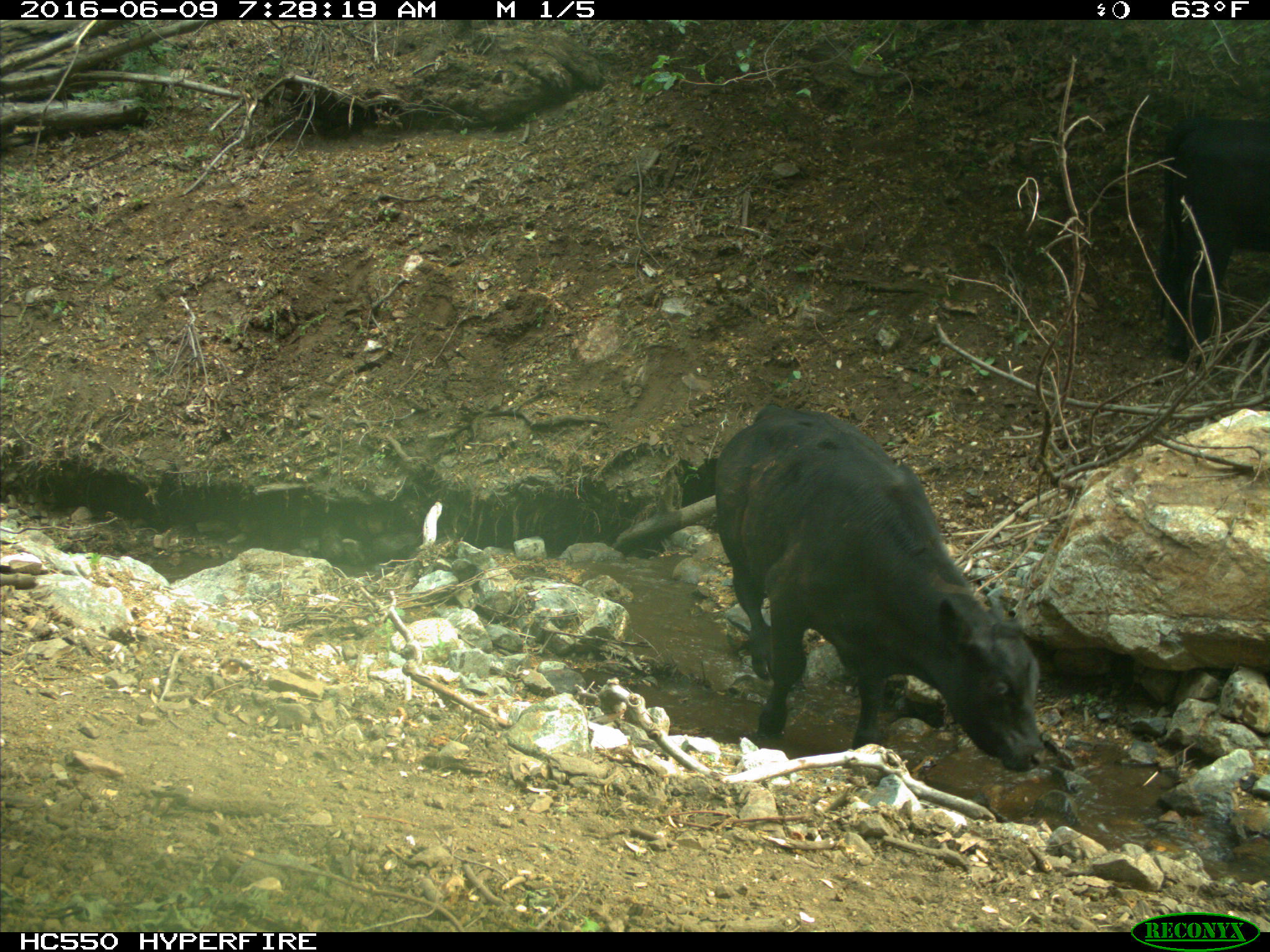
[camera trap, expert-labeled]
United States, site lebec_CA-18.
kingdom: Animalia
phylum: Chordata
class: Mammalia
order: Artiodactyla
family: Bovidae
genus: Bos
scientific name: Bos taurus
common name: domestic cow